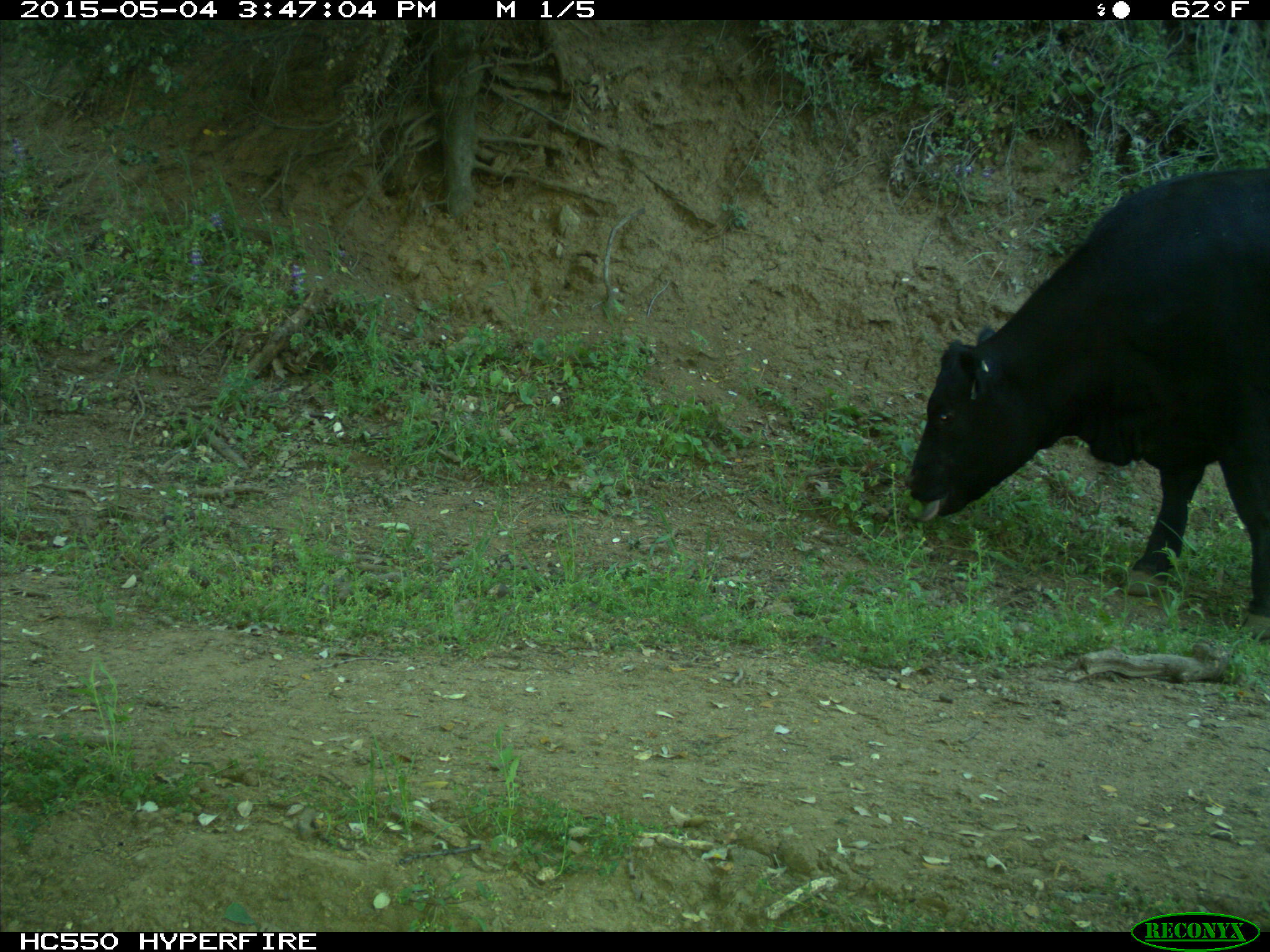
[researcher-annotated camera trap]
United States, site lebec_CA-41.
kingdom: Animalia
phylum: Chordata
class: Mammalia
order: Artiodactyla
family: Bovidae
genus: Bos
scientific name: Bos taurus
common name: domestic cow